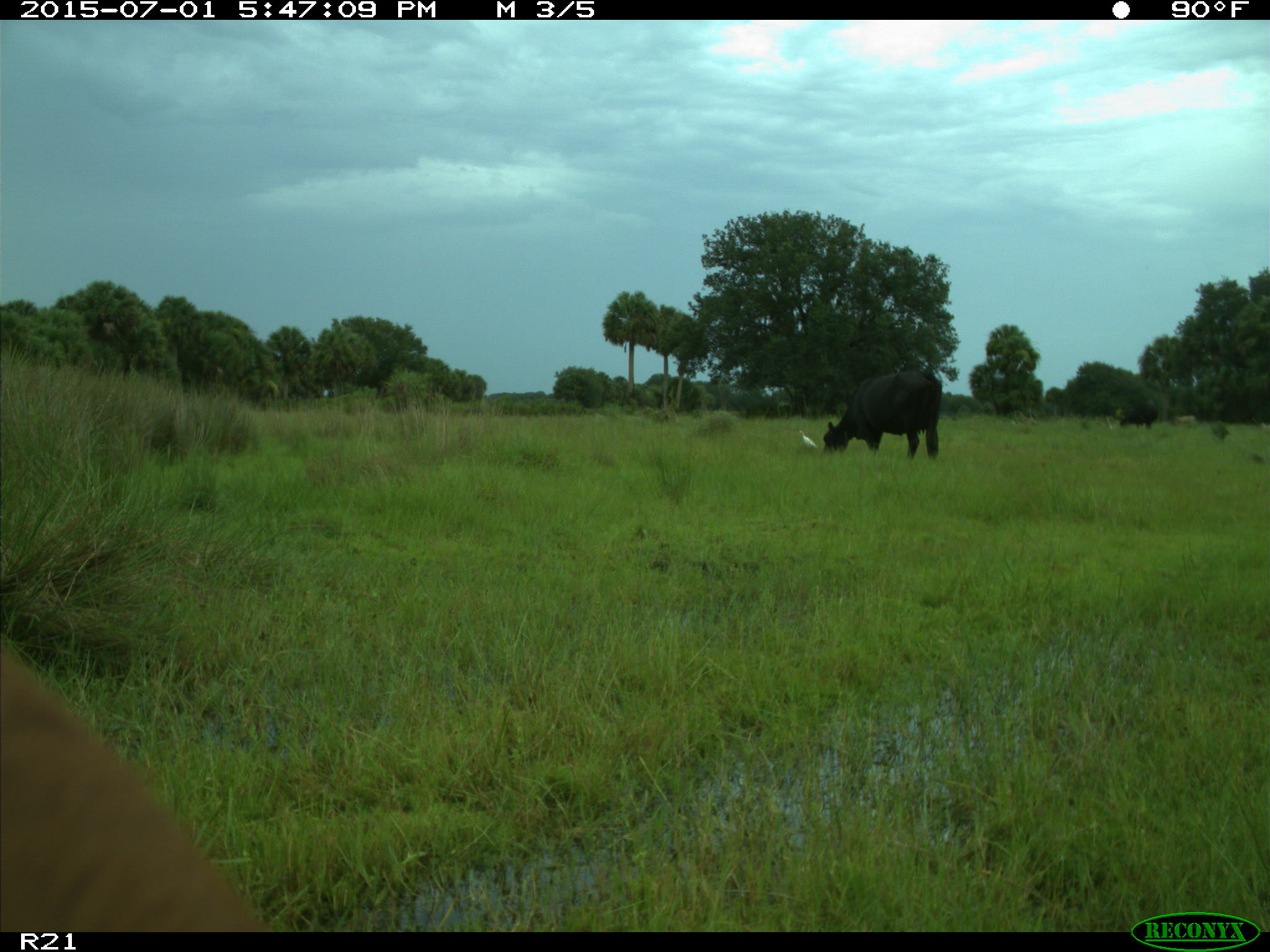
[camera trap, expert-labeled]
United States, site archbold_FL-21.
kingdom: Animalia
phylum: Chordata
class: Mammalia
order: Artiodactyla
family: Bovidae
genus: Bos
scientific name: Bos taurus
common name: domestic cow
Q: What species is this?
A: Bos taurus (domestic cow).